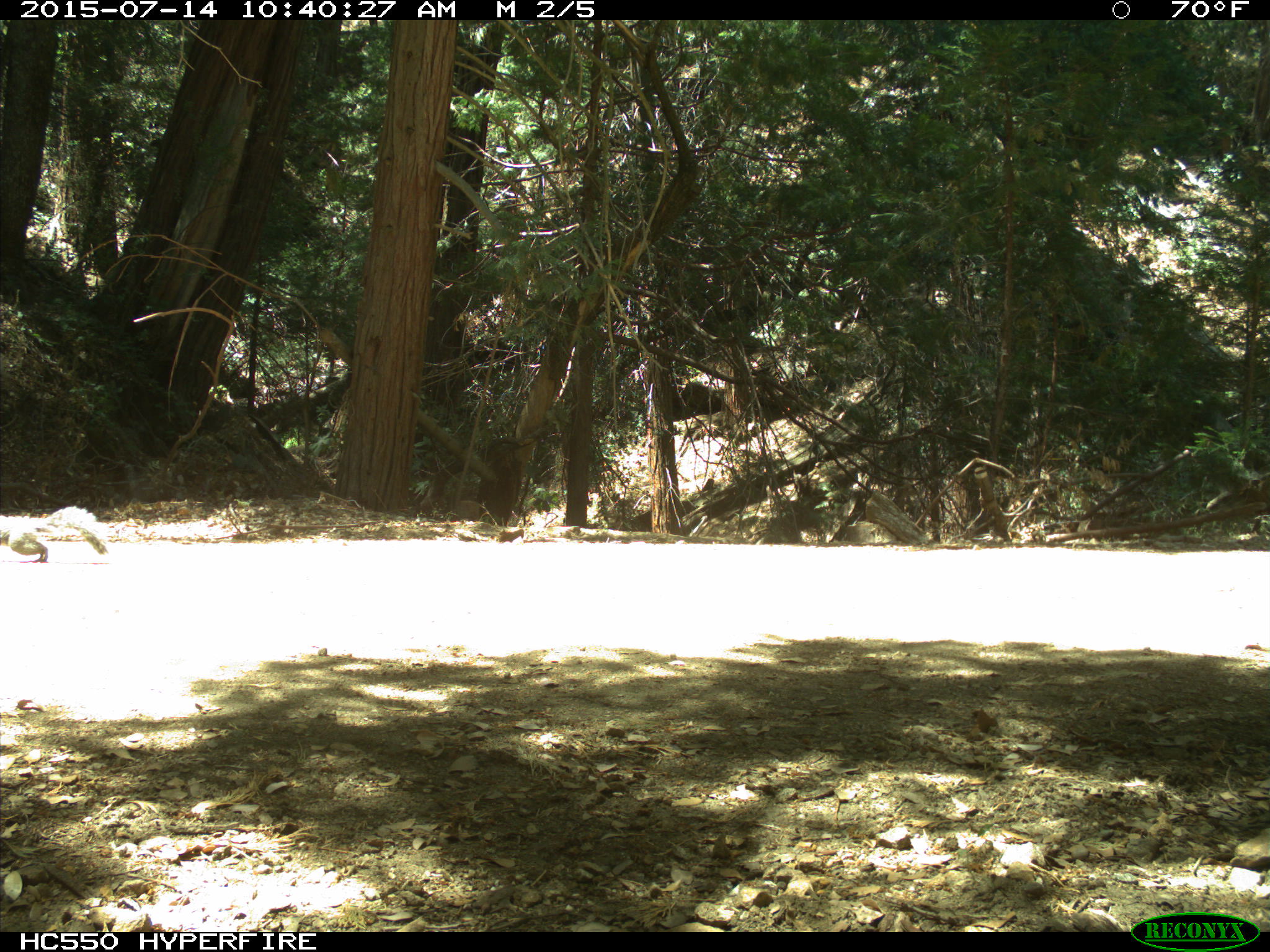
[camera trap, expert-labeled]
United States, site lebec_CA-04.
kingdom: Animalia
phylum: Chordata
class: Mammalia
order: Rodentia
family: Sciuridae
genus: Sciurus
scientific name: Sciurus carolinensis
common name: eastern gray squirrel